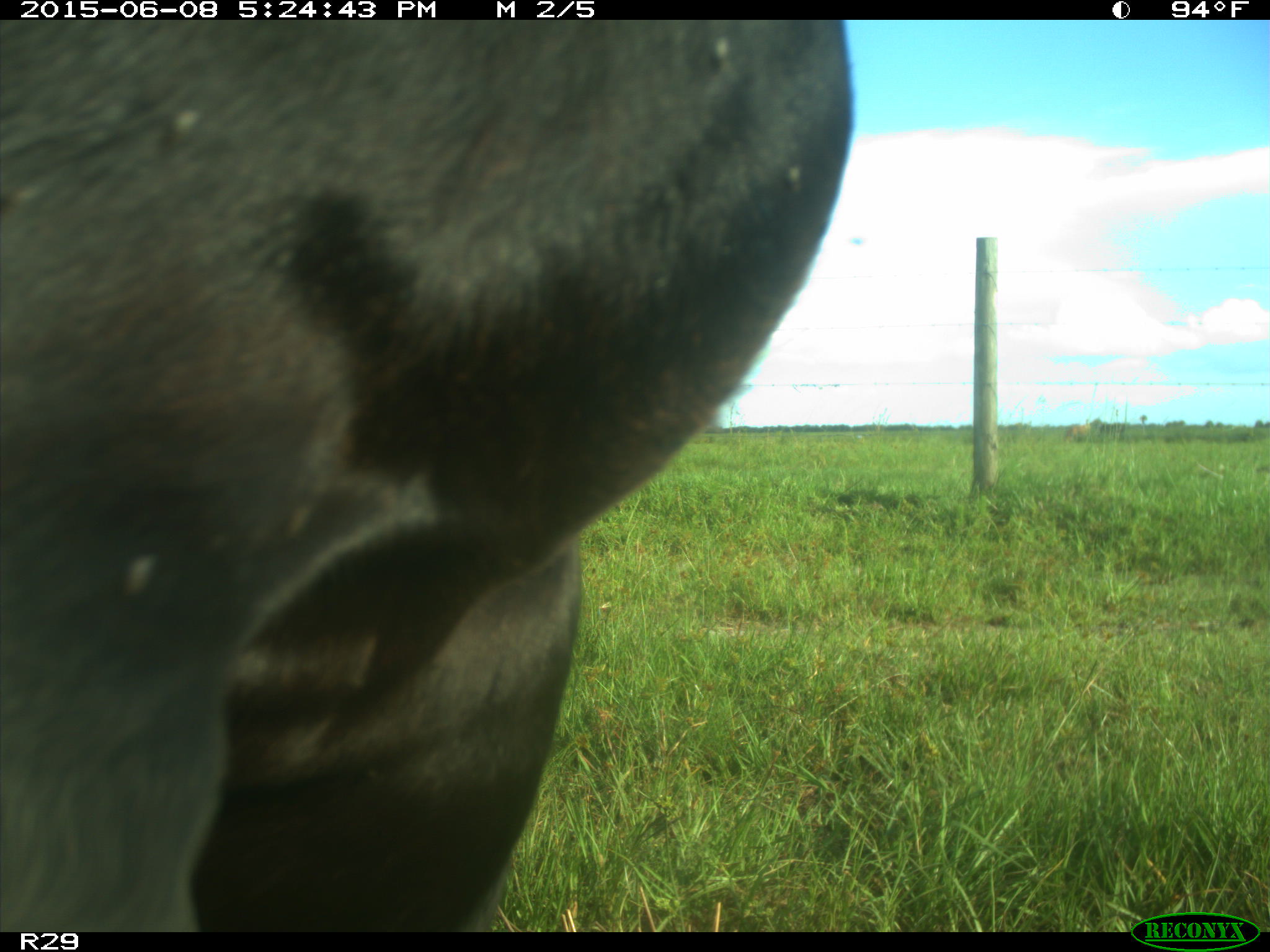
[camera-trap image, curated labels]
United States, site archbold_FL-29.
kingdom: Animalia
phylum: Chordata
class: Mammalia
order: Artiodactyla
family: Bovidae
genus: Bos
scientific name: Bos taurus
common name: domestic cow